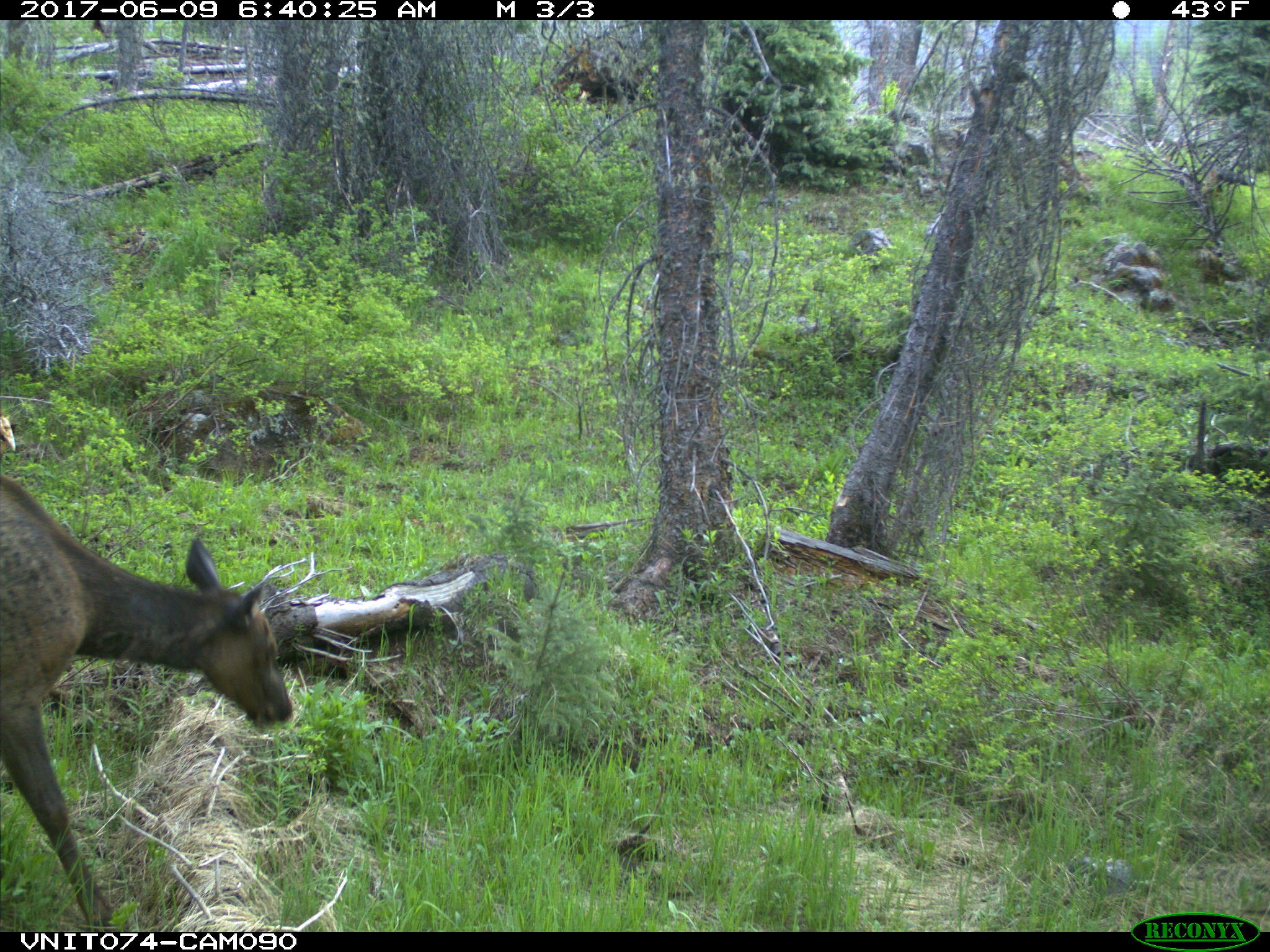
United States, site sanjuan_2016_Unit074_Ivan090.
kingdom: Animalia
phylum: Chordata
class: Mammalia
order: Artiodactyla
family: Cervidae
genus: Cervus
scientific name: Cervus elaphus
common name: red deer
Cervus elaphus (red deer).